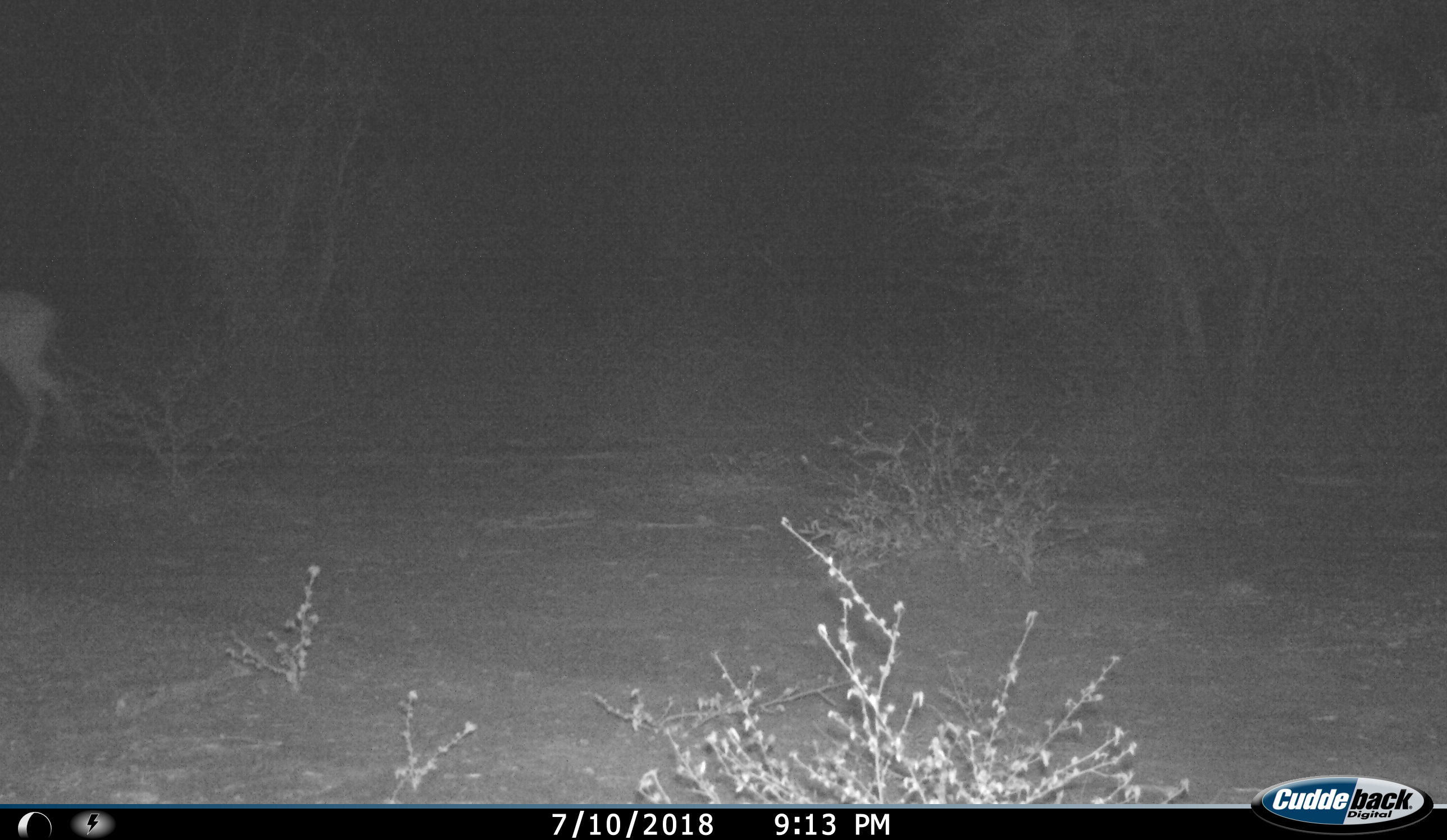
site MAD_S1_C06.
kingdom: Animalia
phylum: Chordata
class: Mammalia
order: Artiodactyla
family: Bovidae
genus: Aepyceros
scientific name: Aepyceros melampus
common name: impala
Impala (Aepyceros melampus), count 1. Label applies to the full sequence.